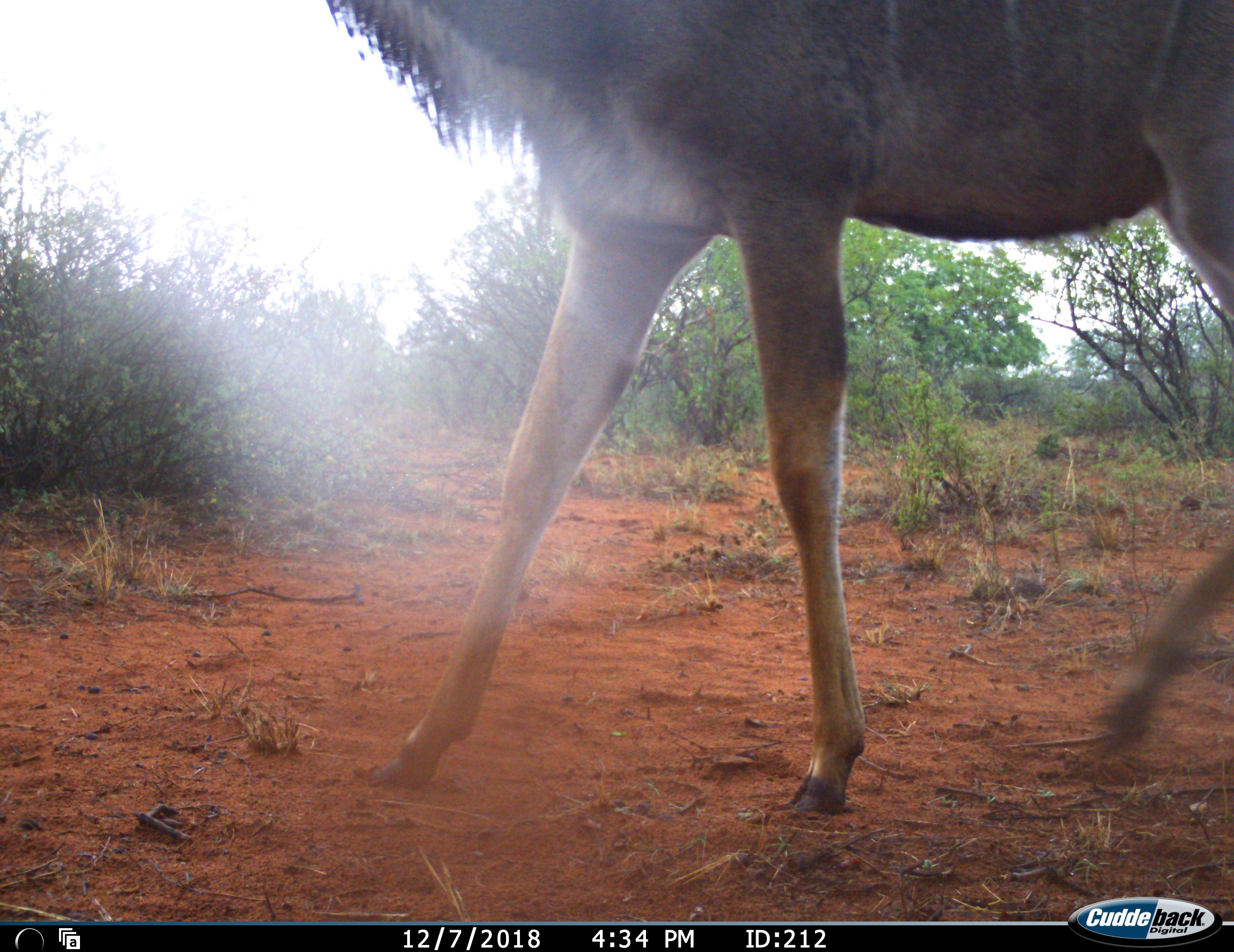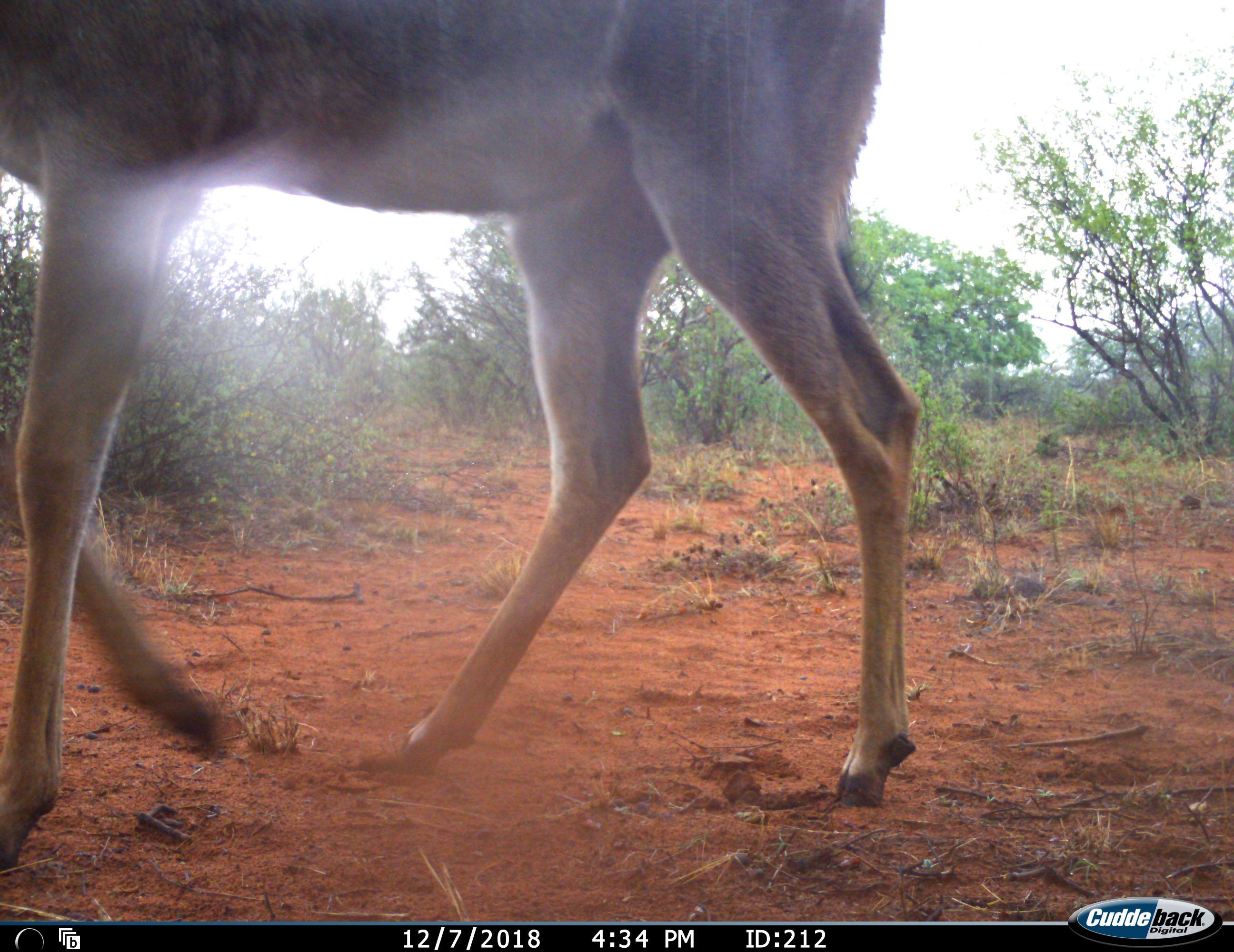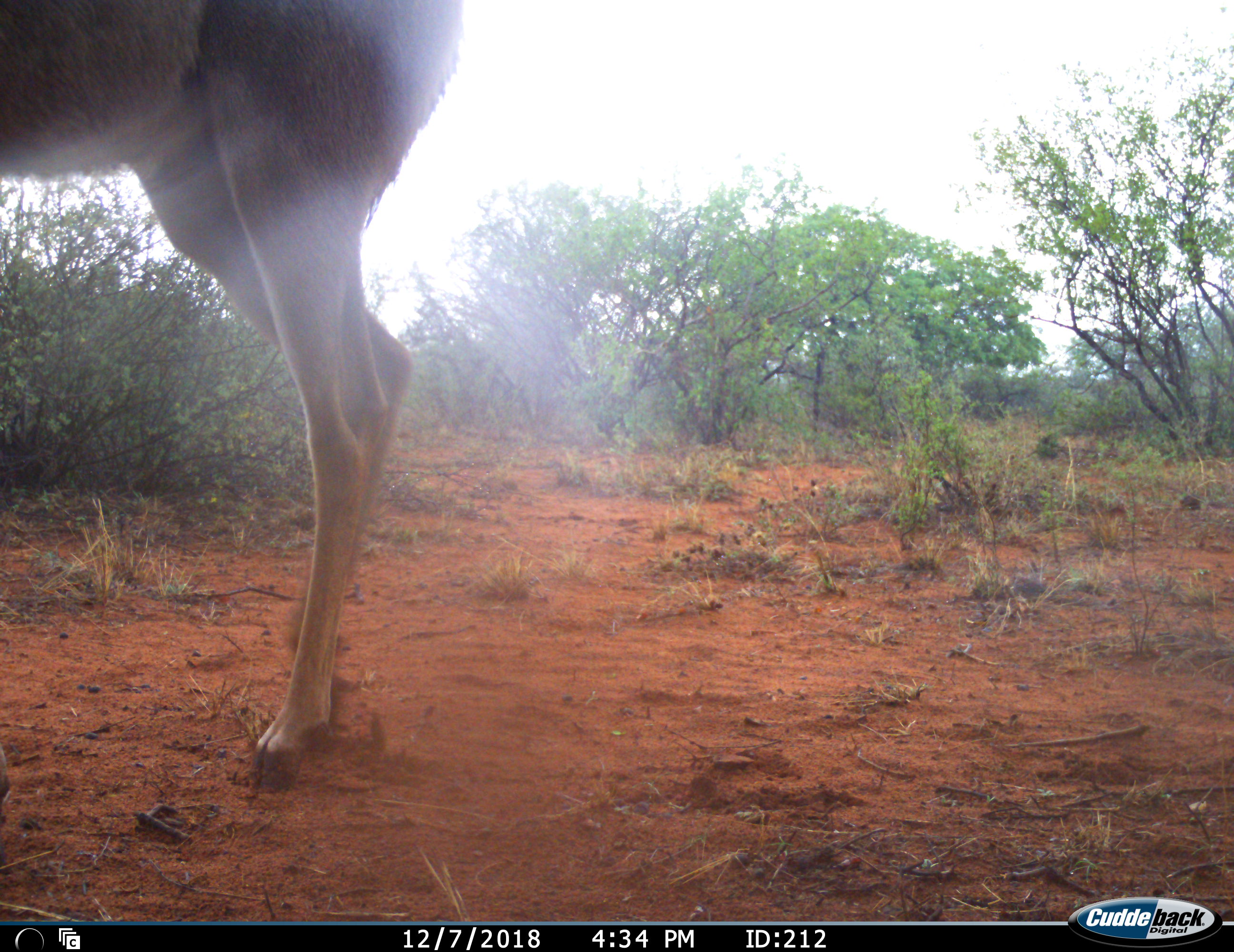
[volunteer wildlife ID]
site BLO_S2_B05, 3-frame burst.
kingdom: Animalia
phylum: Chordata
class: Mammalia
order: Artiodactyla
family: Bovidae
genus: Tragelaphus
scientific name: Tragelaphus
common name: kudu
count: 1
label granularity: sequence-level